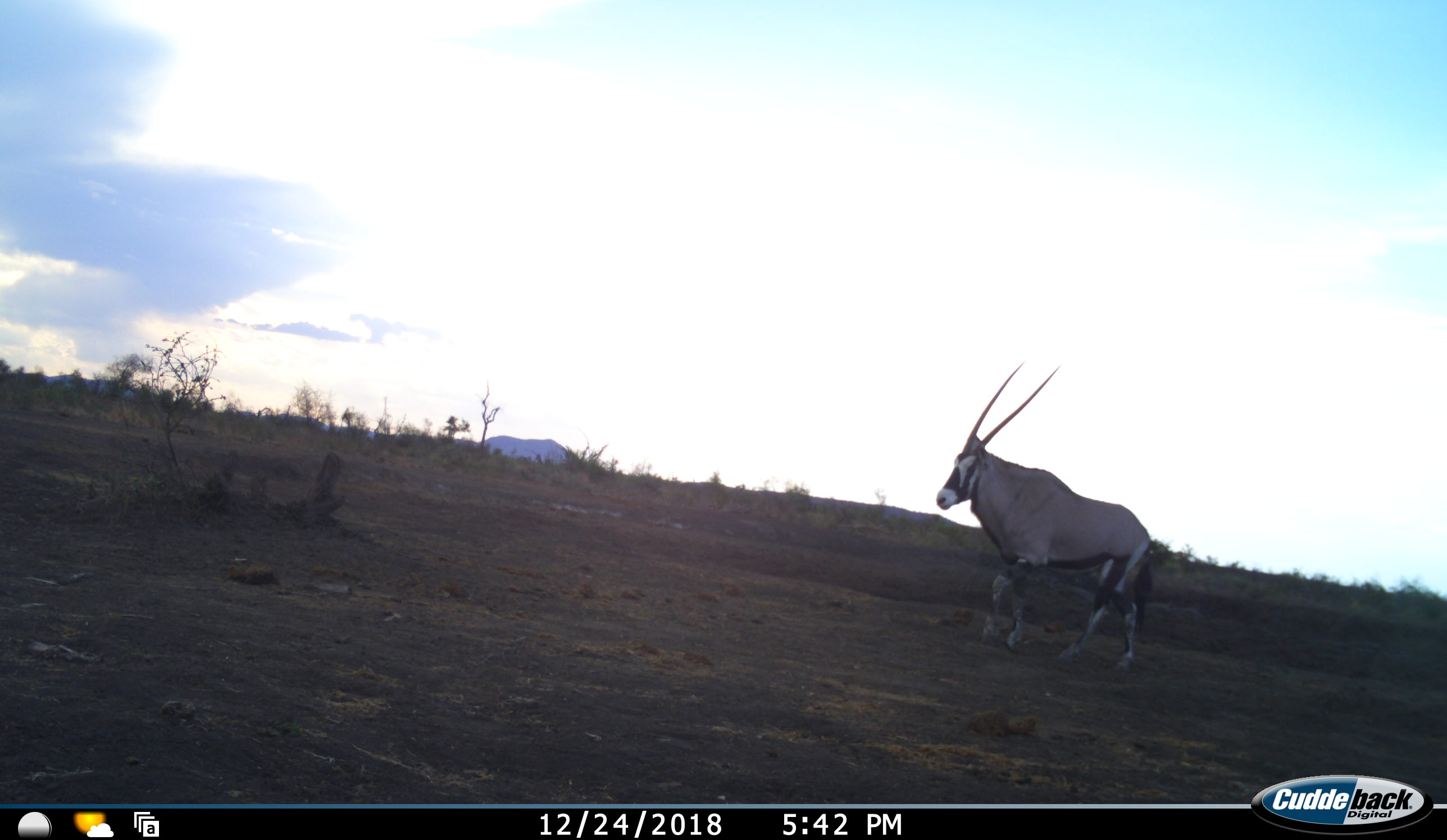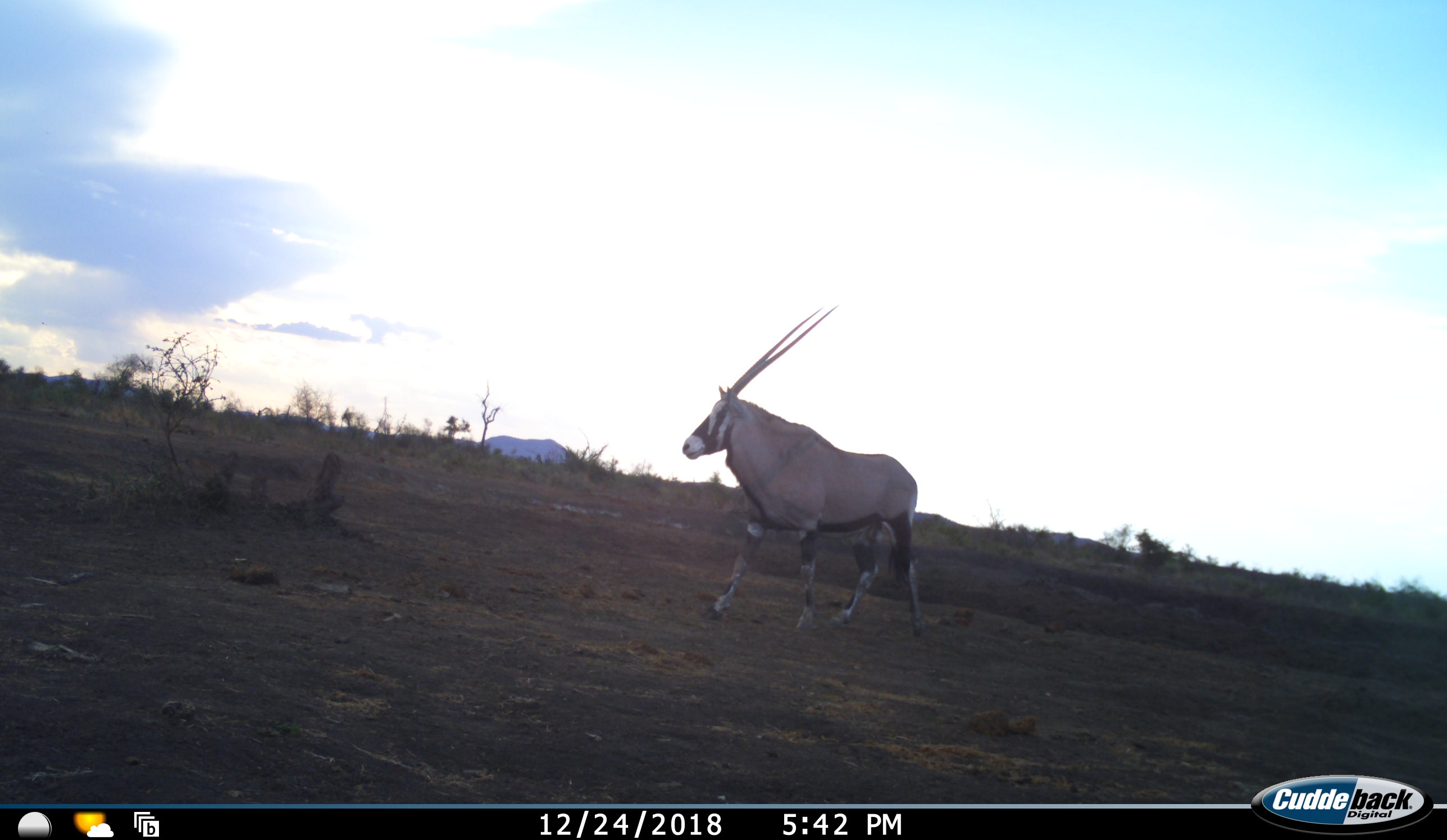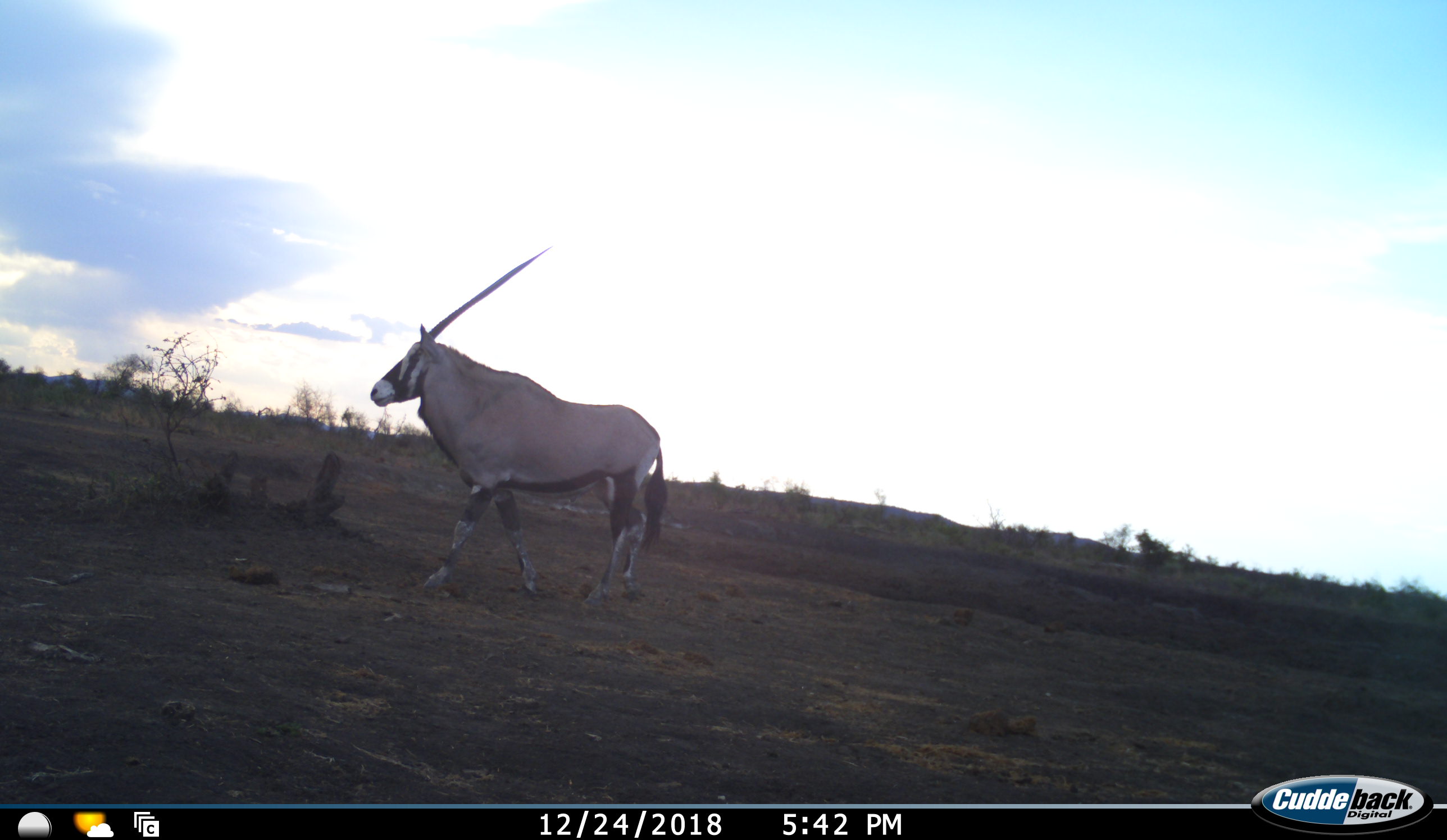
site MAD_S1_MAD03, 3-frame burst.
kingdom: Animalia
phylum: Chordata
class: Mammalia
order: Artiodactyla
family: Bovidae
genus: Oryx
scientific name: Oryx gazella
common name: gemsbok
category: oryx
Oryx (gemsbok) (Oryx gazella), count 1. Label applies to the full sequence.